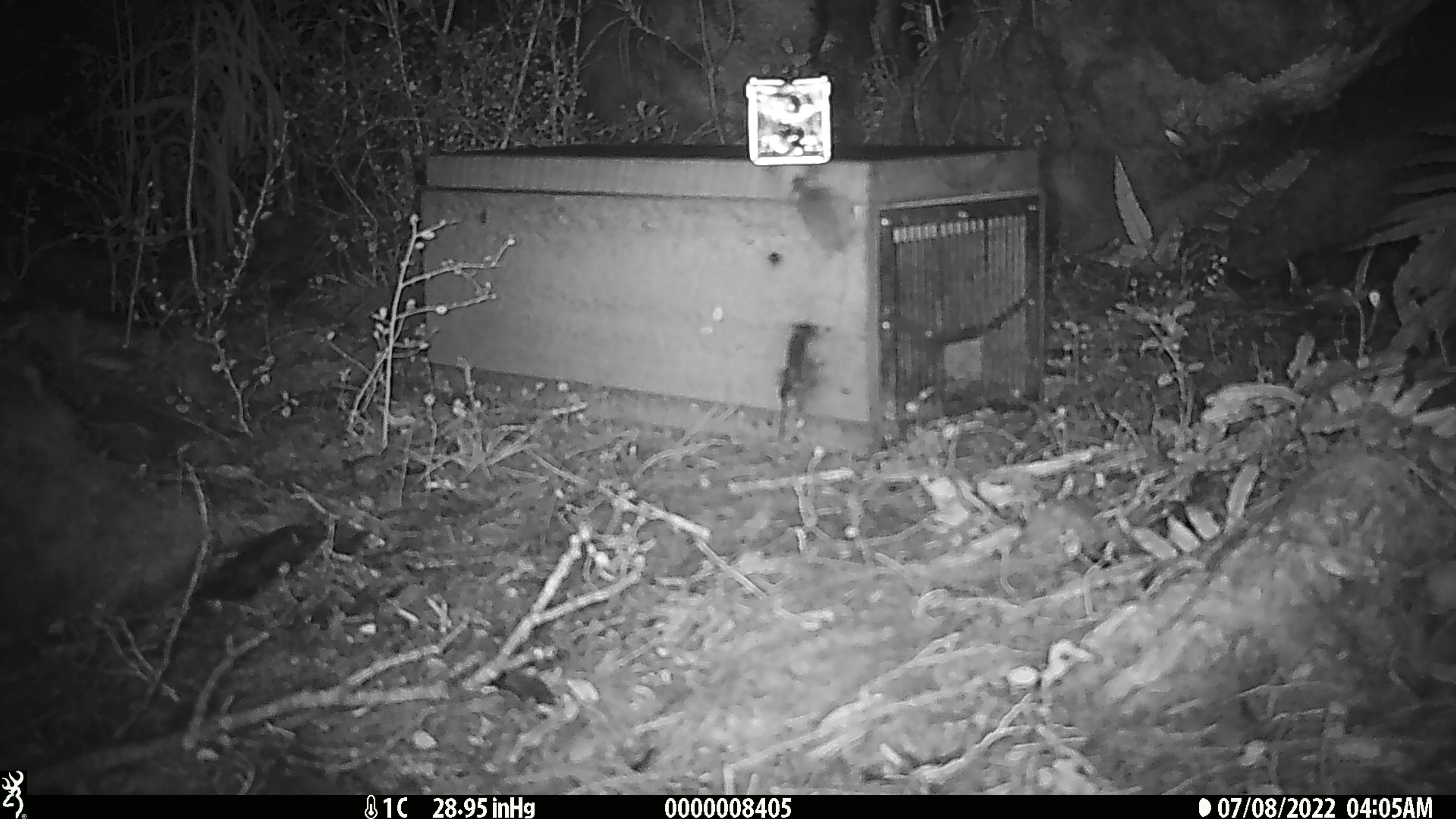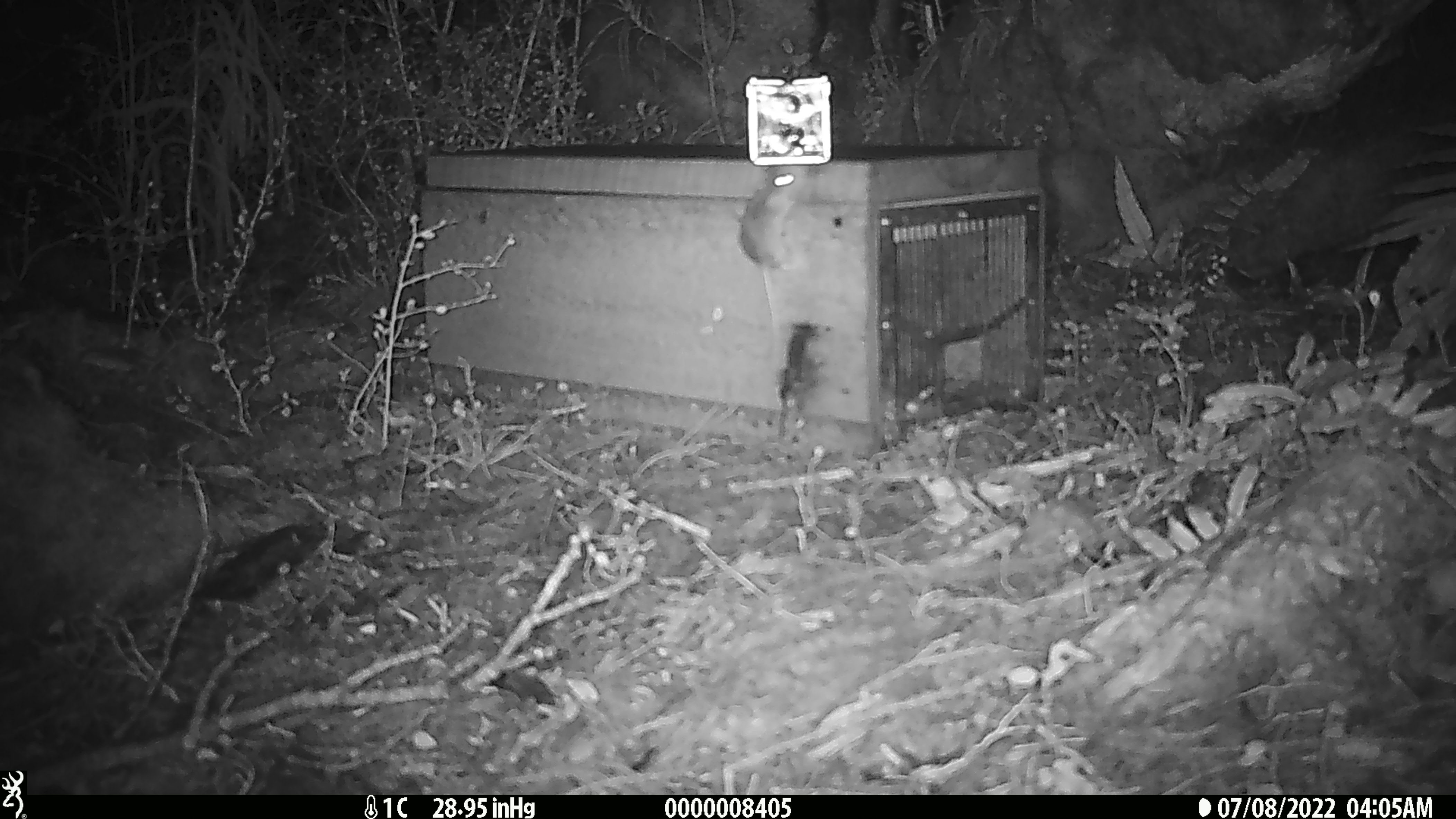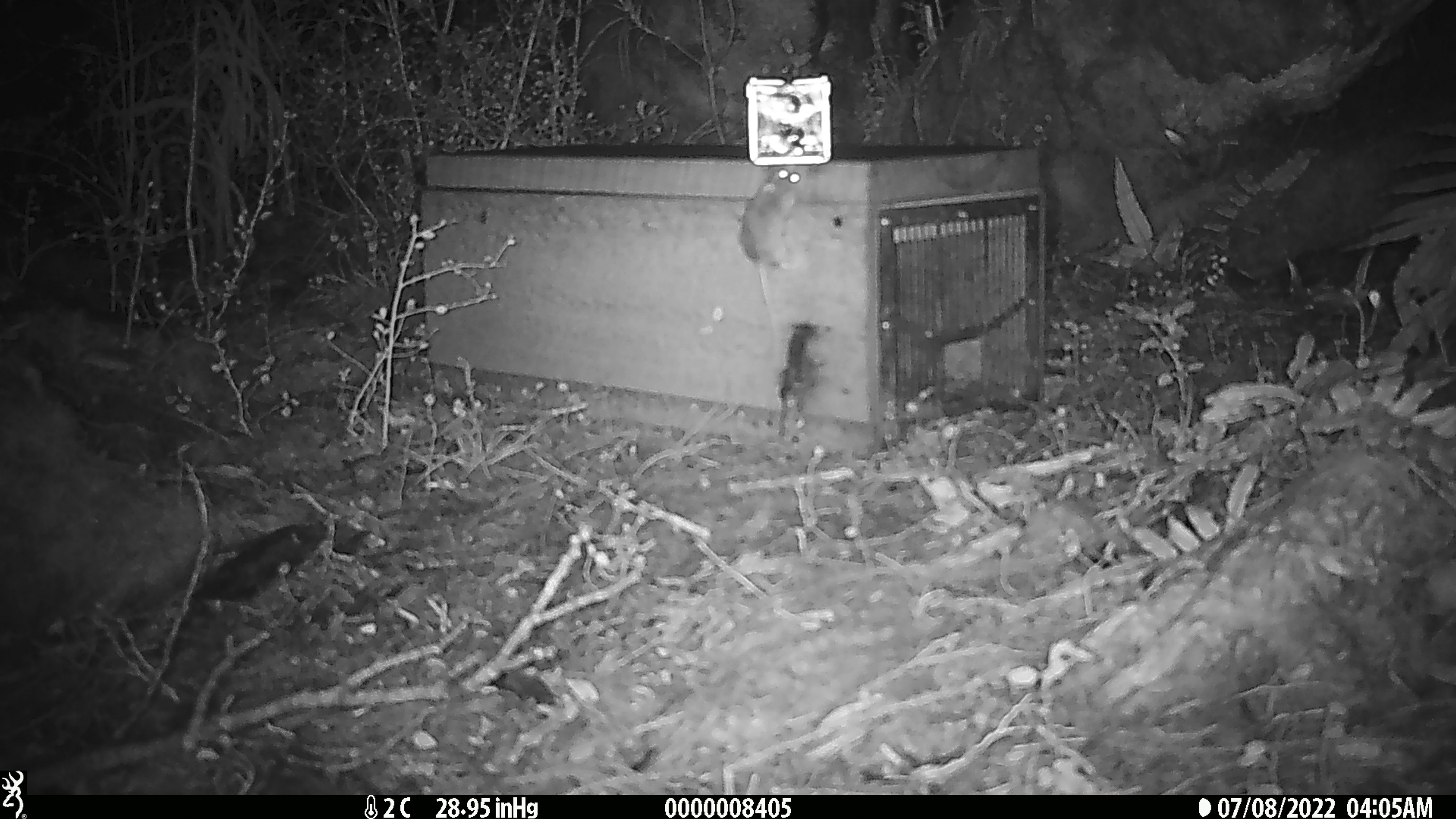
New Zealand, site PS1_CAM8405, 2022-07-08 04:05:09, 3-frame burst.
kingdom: Animalia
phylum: Chordata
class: Mammalia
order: Rodentia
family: Muridae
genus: Mus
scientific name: Mus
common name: mouse